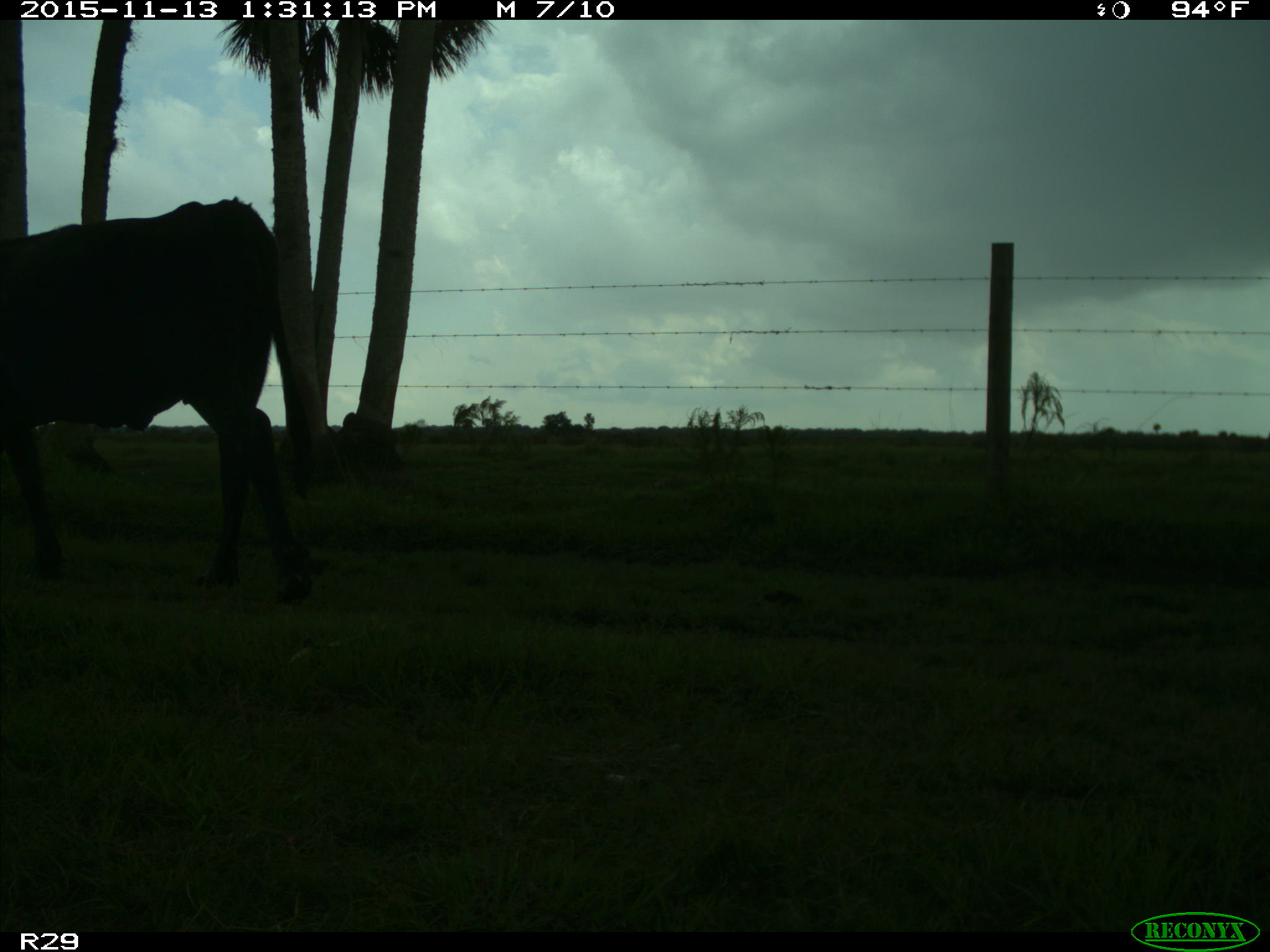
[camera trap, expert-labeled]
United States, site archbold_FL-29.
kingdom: Animalia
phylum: Chordata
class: Mammalia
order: Artiodactyla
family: Bovidae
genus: Bos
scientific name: Bos taurus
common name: domestic cow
Bos taurus (domestic cow).